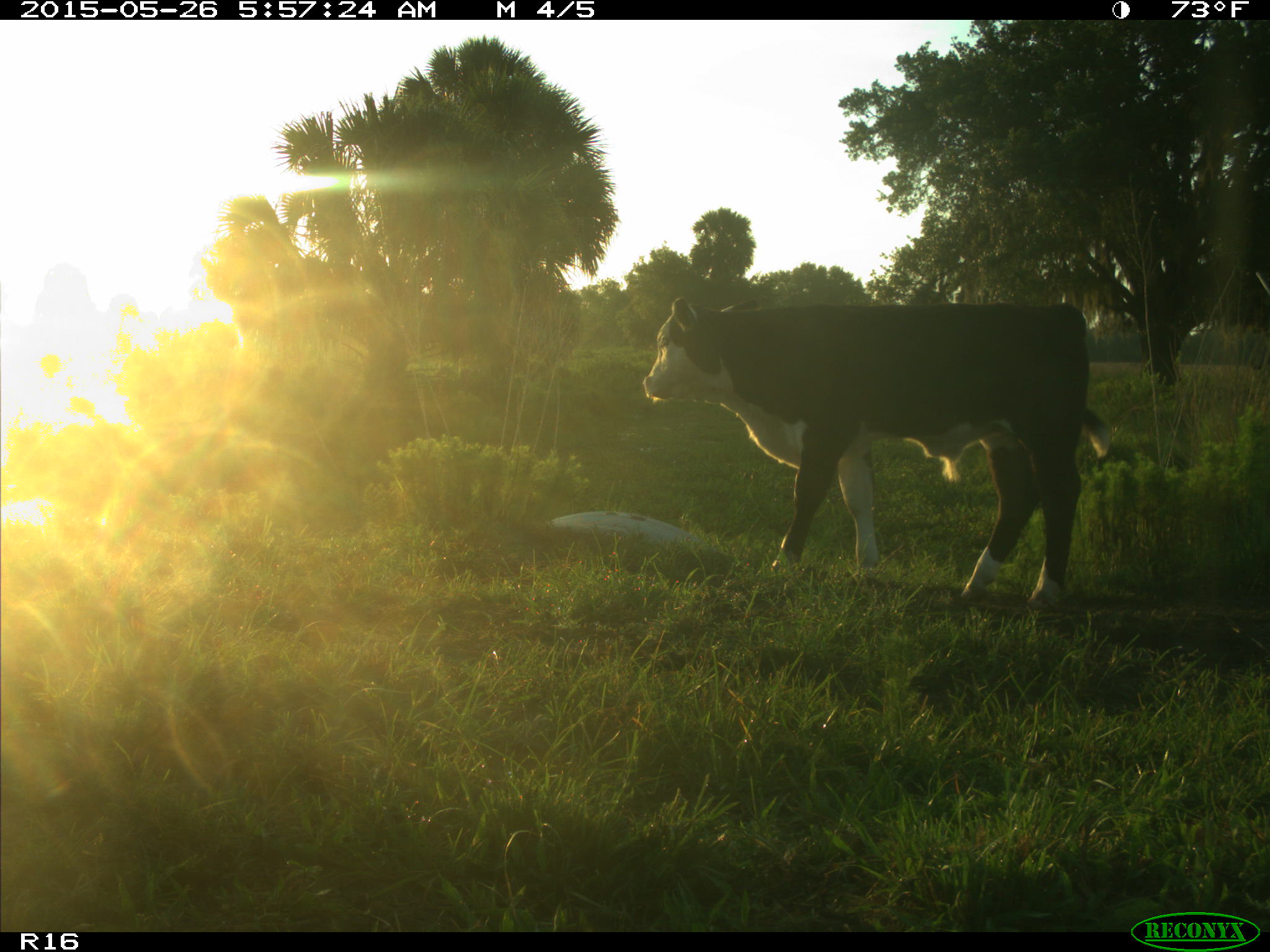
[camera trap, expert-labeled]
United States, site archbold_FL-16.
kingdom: Animalia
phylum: Chordata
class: Mammalia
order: Artiodactyla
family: Bovidae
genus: Bos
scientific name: Bos taurus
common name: domestic cow